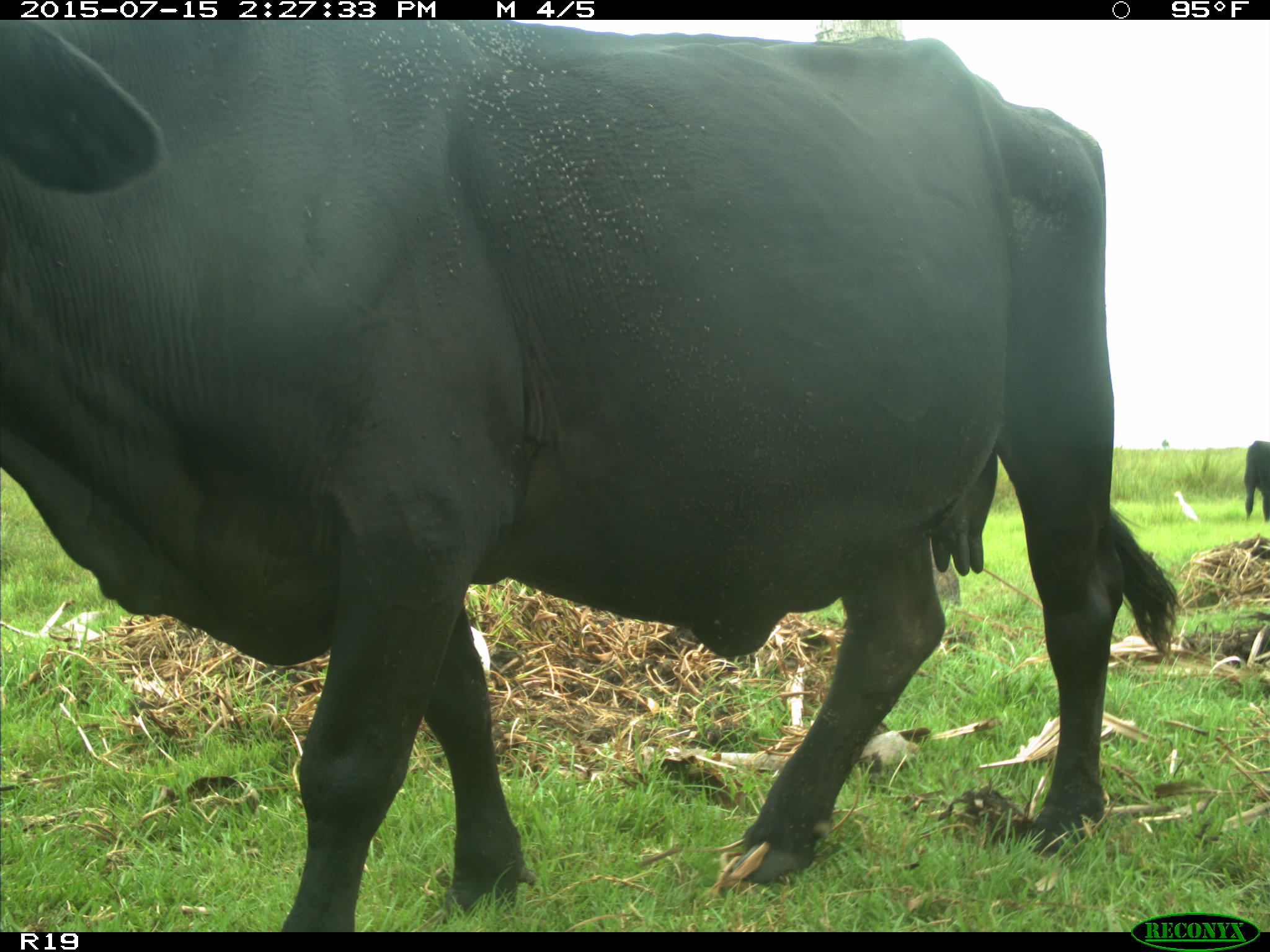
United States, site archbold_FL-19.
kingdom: Animalia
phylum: Chordata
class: Mammalia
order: Artiodactyla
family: Bovidae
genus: Bos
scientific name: Bos taurus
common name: domestic cow